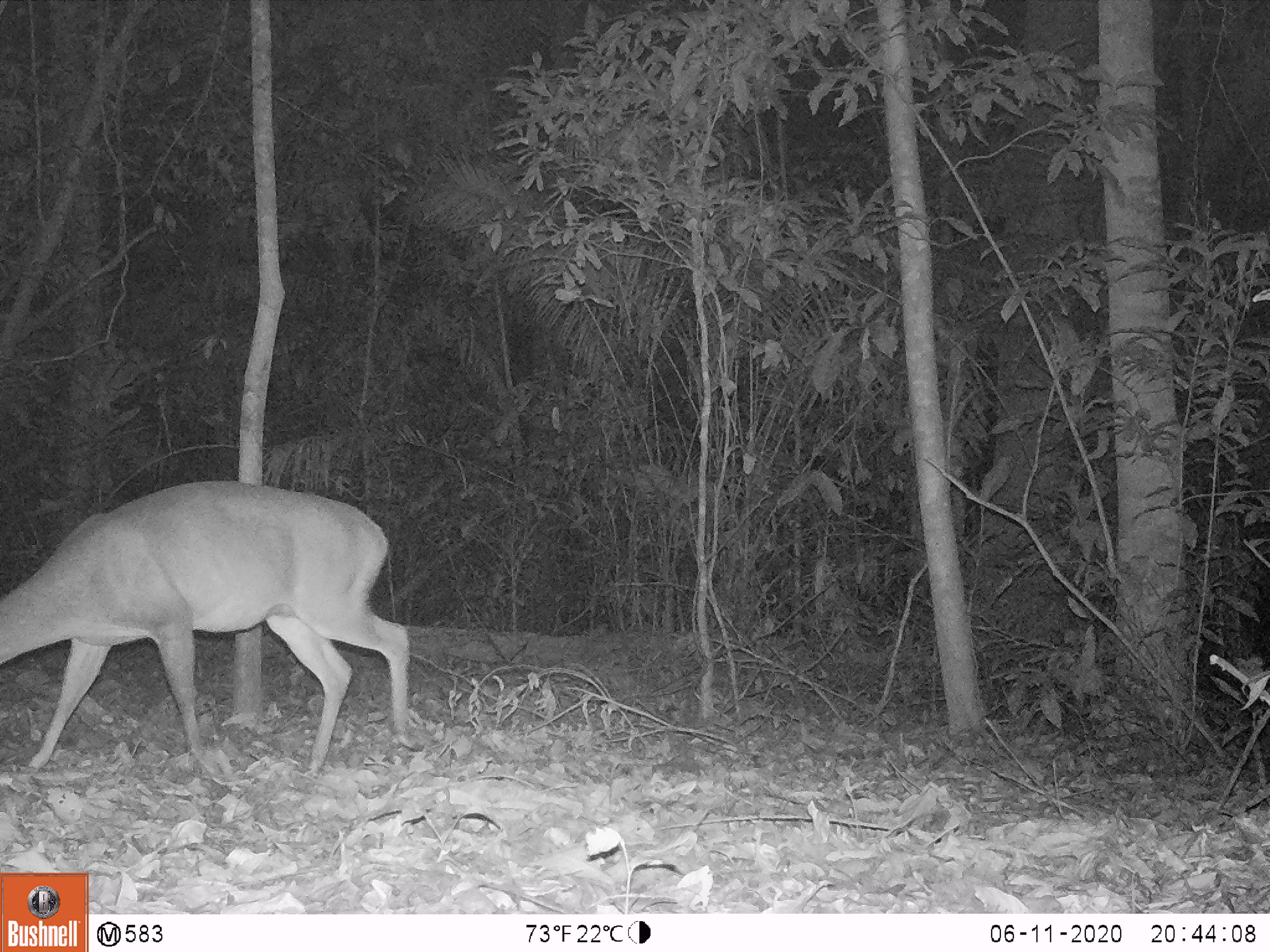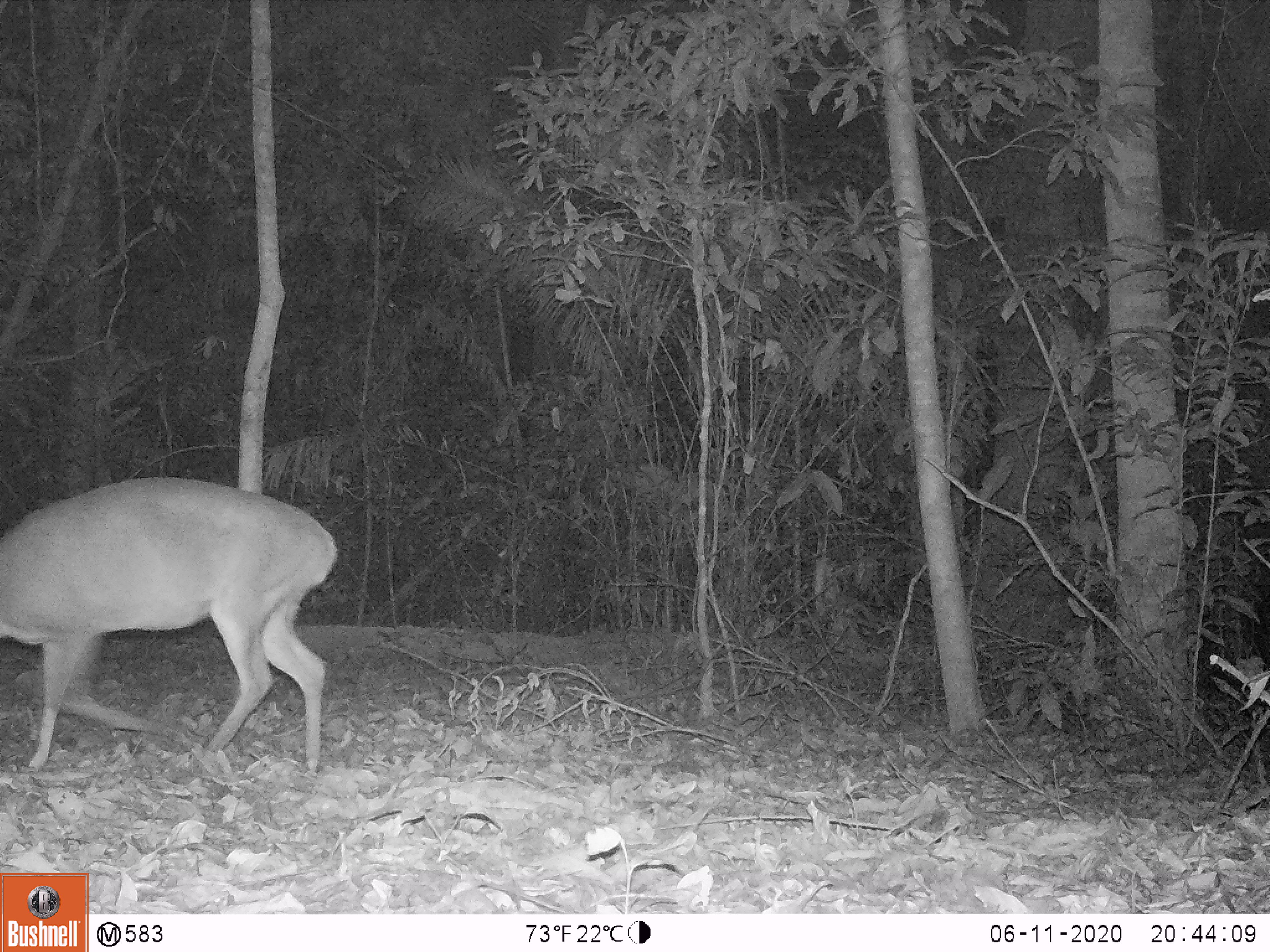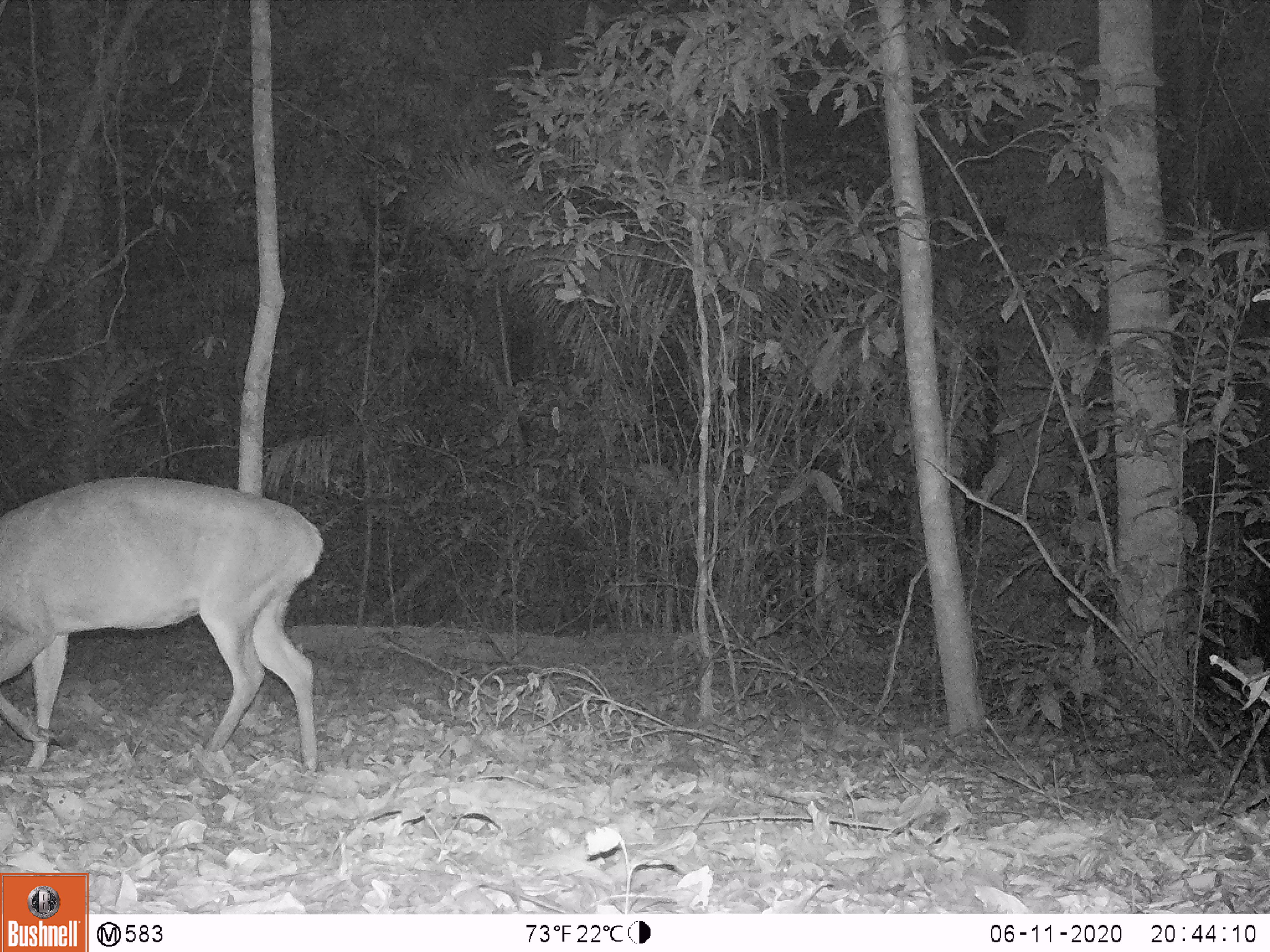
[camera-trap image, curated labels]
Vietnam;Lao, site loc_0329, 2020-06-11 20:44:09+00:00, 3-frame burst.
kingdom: Animalia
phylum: Chordata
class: Mammalia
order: Artiodactyla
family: Cervidae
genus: Muntiacus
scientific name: Muntiacus vuquangensis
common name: large-antlered muntjac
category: large antlered muntjac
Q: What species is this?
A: Large antlered muntjac (large-antlered muntjac) (Muntiacus vuquangensis).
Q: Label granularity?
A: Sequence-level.